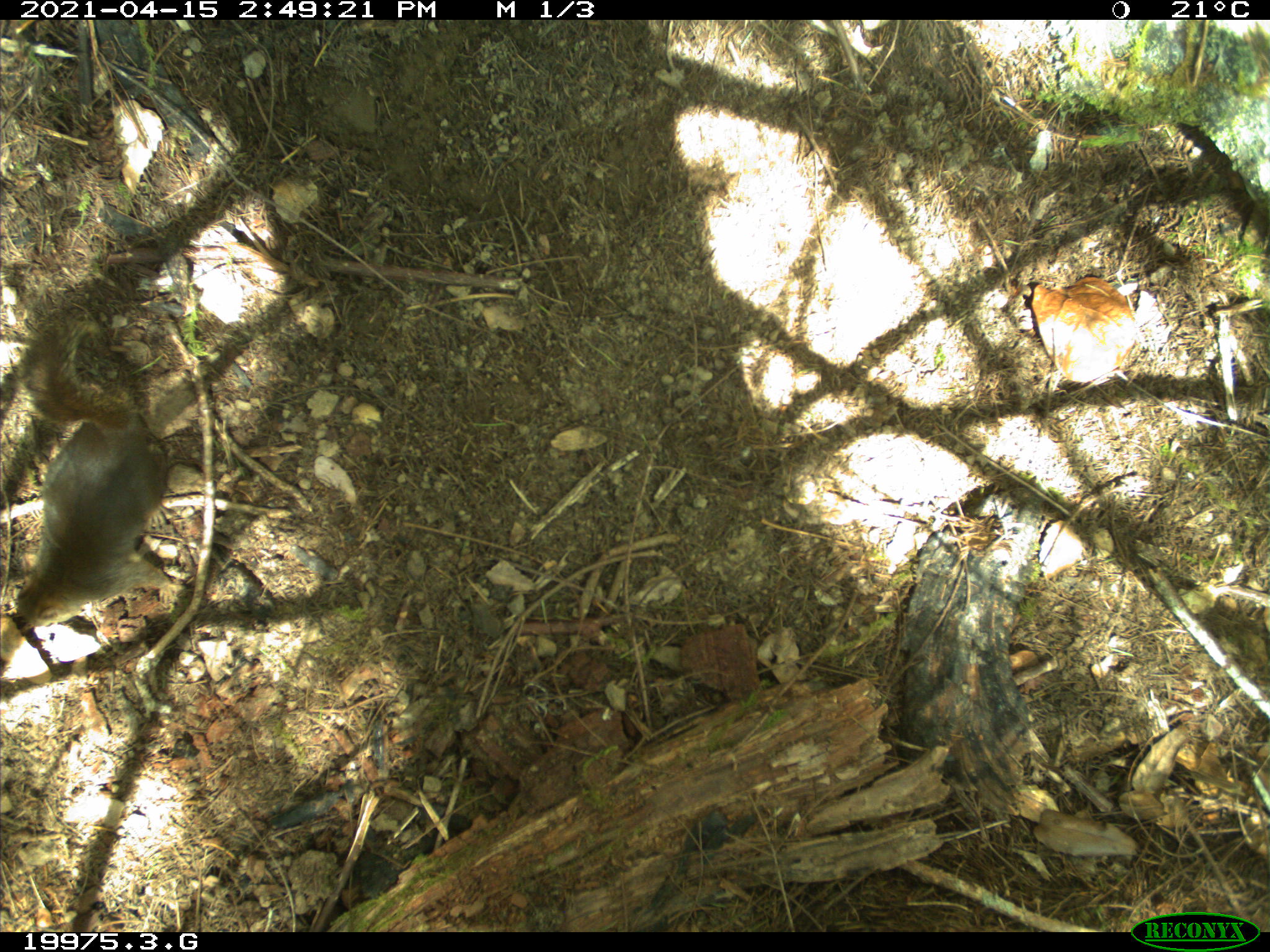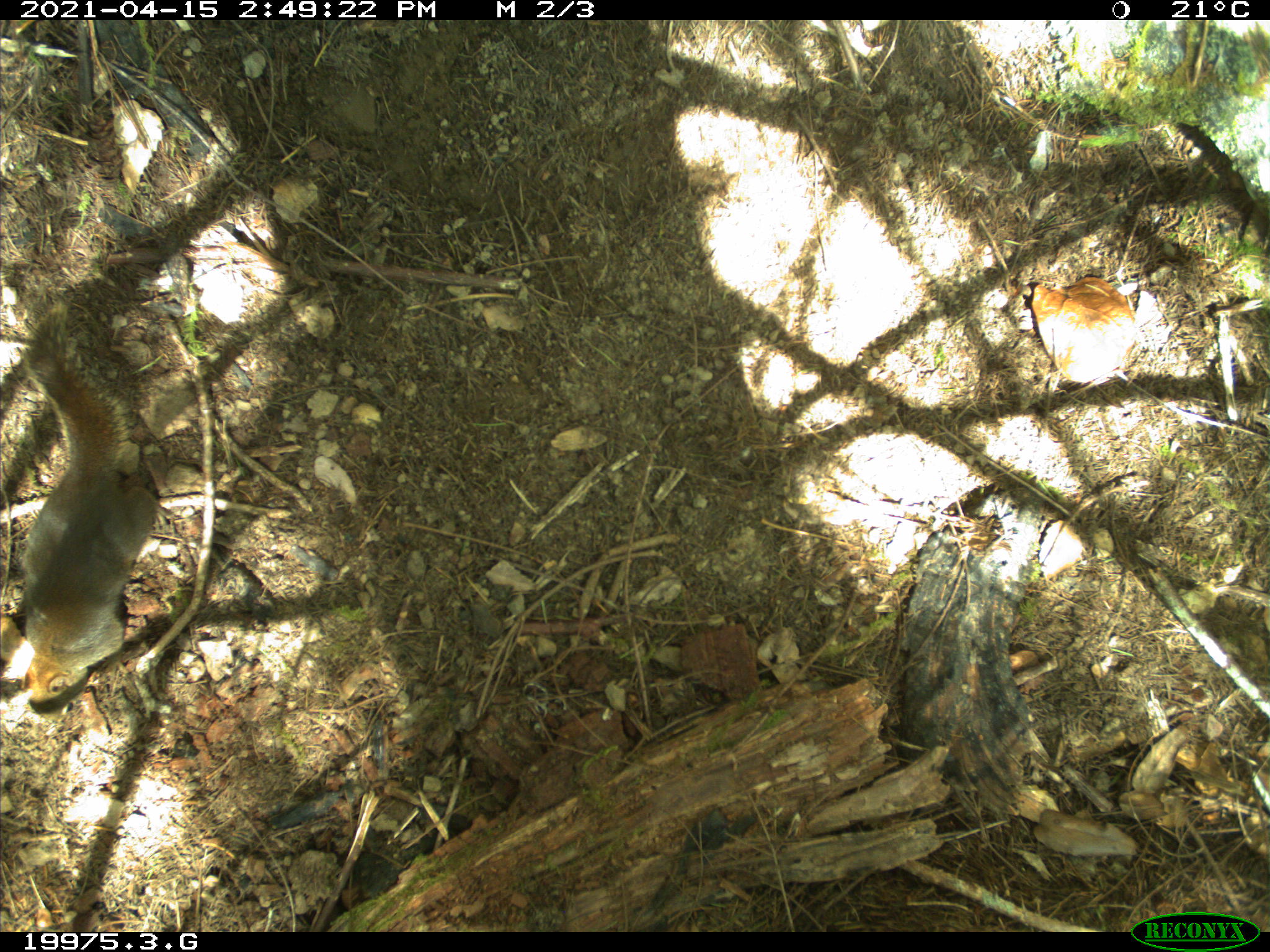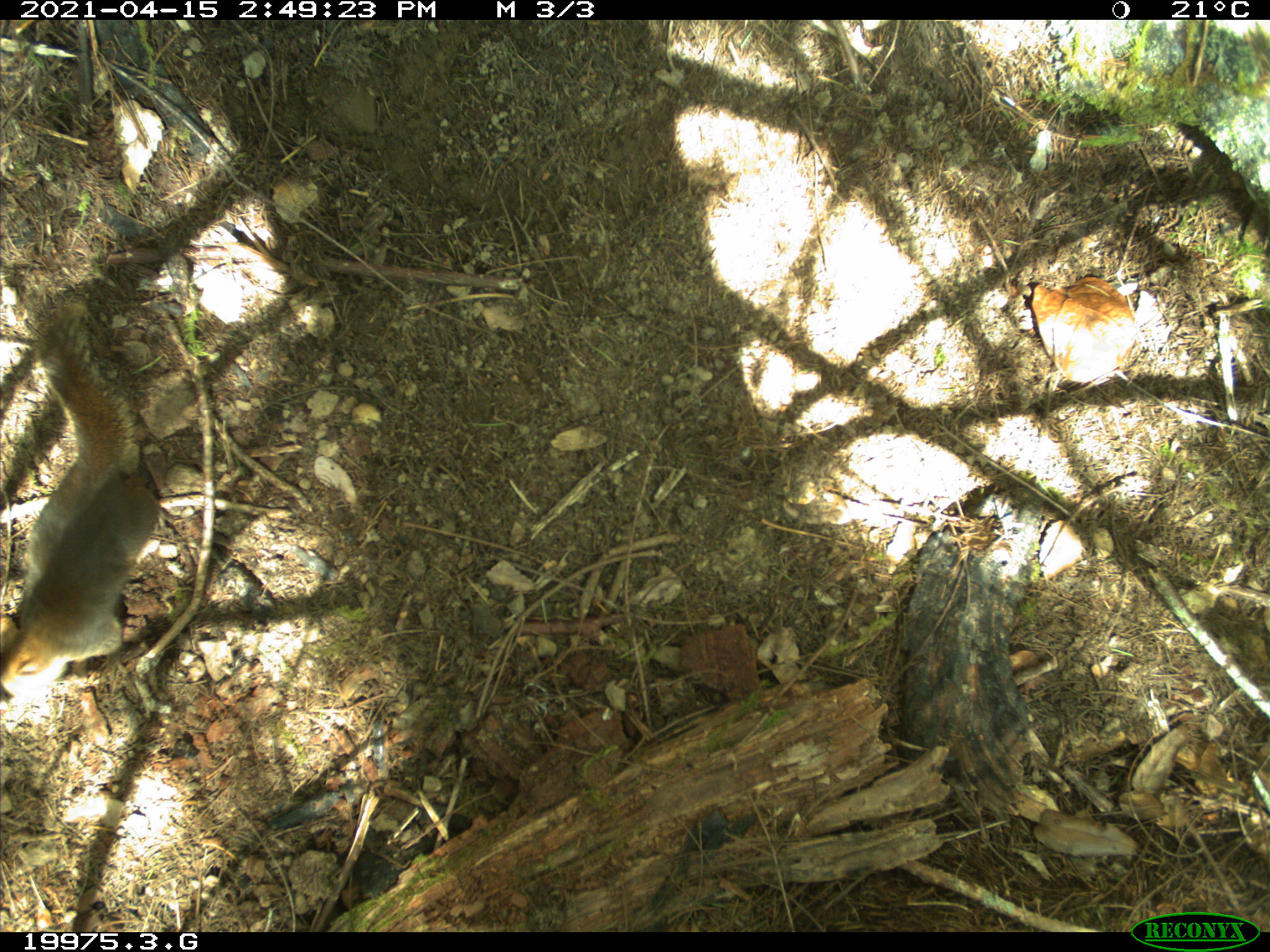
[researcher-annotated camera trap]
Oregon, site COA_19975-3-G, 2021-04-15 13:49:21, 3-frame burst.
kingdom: Animalia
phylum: Chordata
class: Mammalia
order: Rodentia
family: Sciuridae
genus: Tamiasciurus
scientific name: Tamiasciurus douglasii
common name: douglas squirrel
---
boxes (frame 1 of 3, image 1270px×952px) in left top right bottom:
douglas squirrel: 8 307 189 635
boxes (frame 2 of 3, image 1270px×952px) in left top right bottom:
douglas squirrel: 13 294 170 710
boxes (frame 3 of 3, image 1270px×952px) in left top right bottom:
douglas squirrel: 5 288 175 714